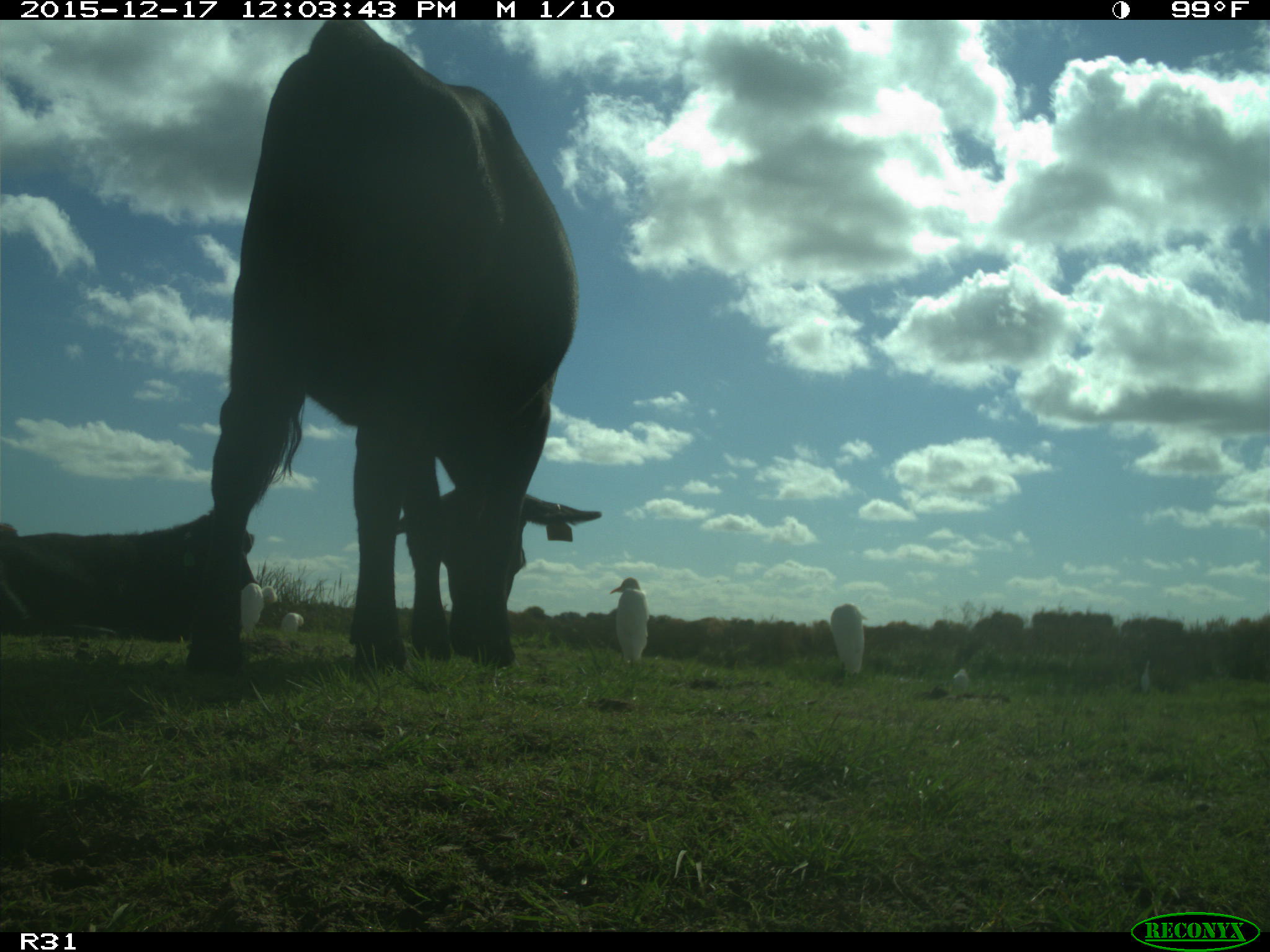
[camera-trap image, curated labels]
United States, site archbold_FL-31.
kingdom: Animalia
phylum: Chordata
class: Mammalia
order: Artiodactyla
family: Bovidae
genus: Bos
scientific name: Bos taurus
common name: domestic cow